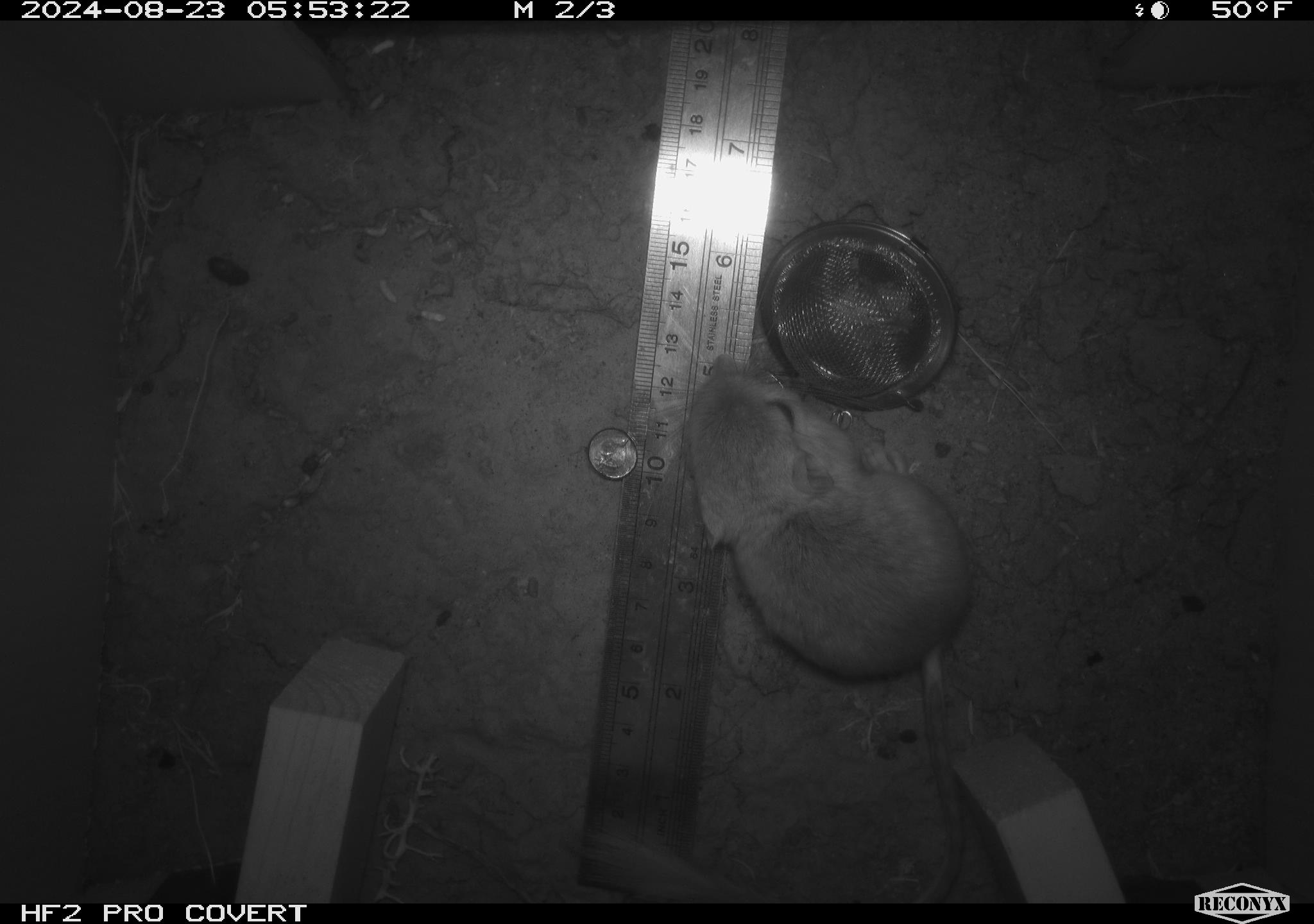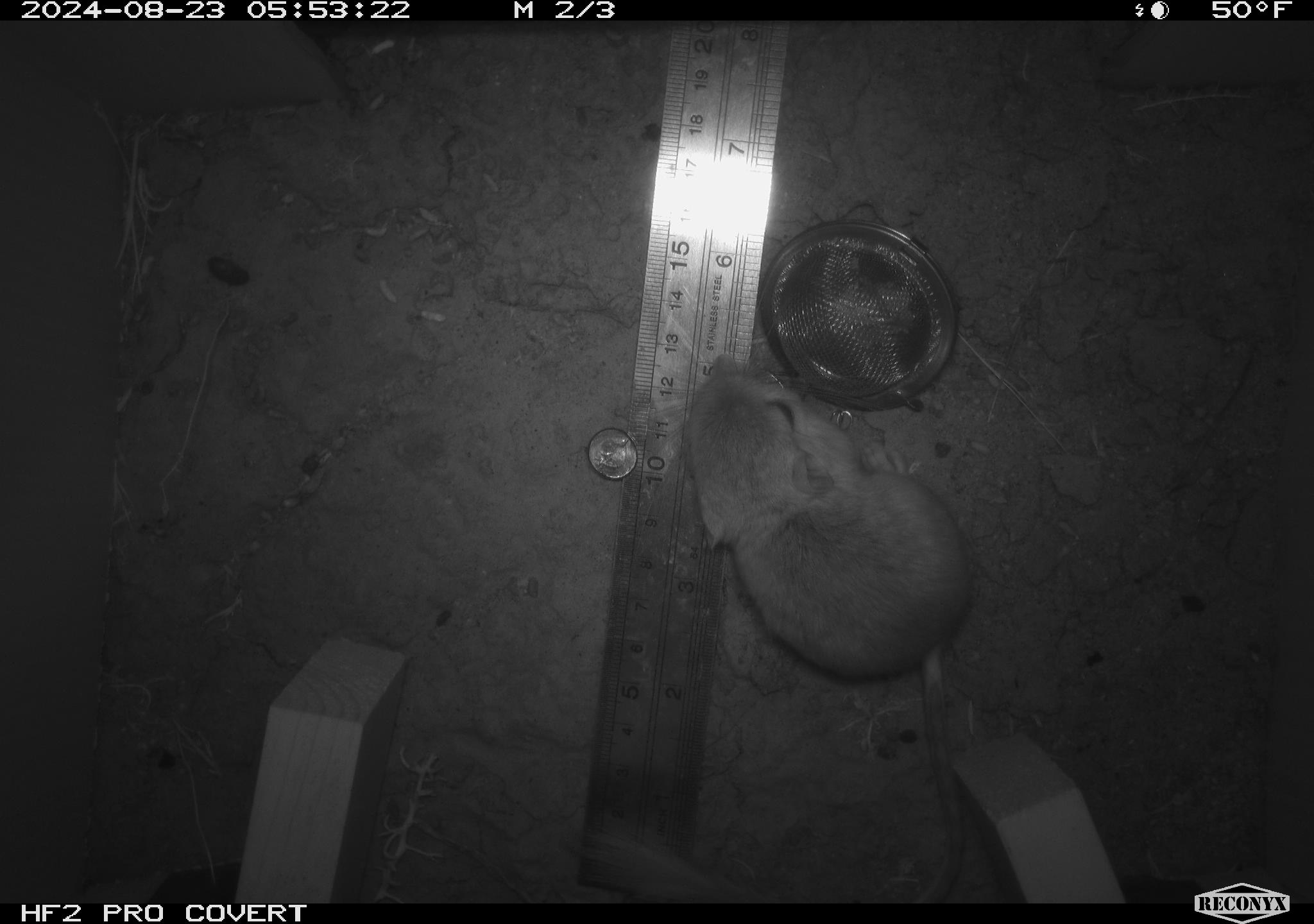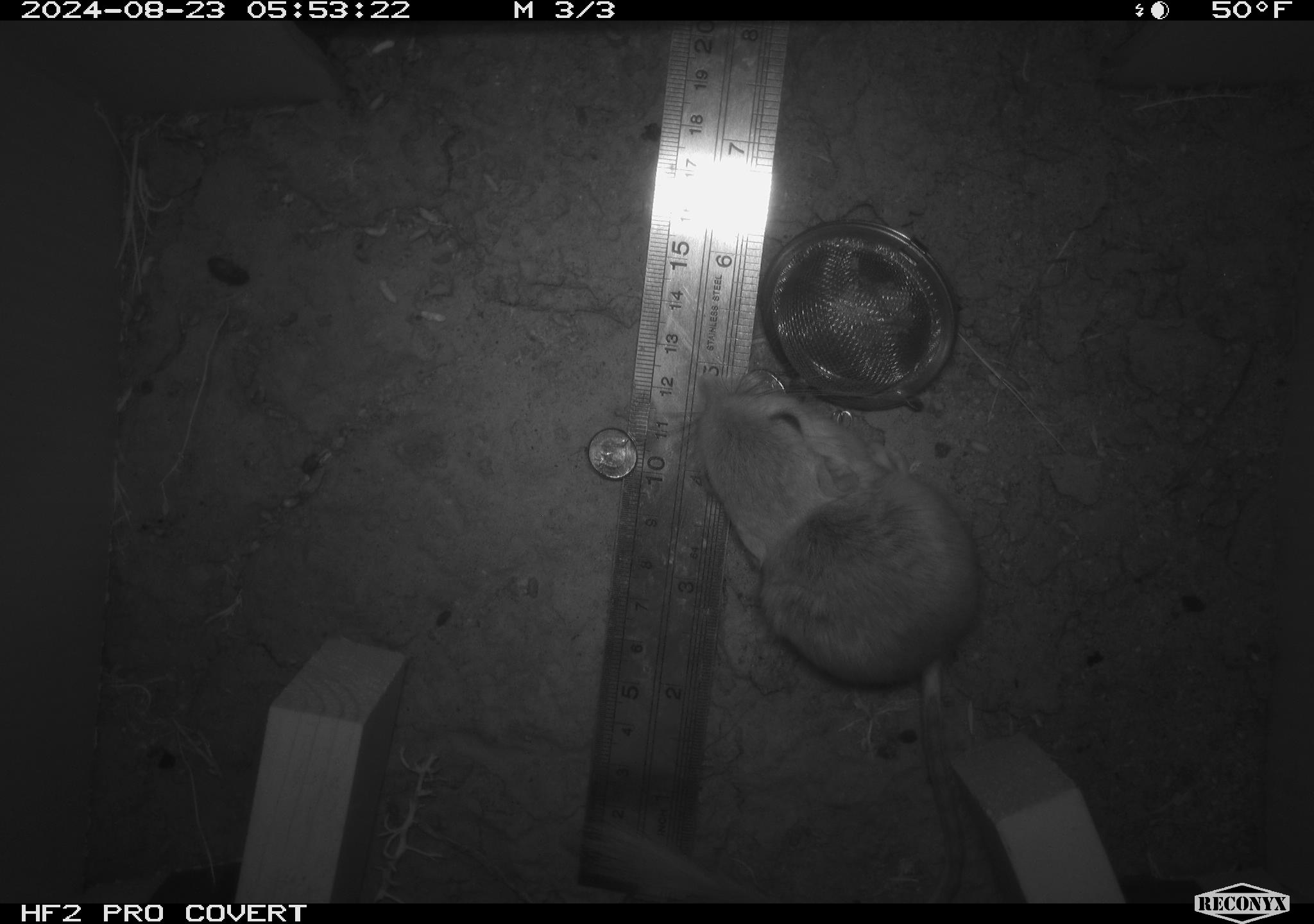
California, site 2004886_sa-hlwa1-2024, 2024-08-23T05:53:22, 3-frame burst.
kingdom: Animalia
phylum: Chordata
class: Mammalia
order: Rodentia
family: Heteromyidae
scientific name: Heteromyidae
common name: kangaroo rats and pocket mice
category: heteromyidae family